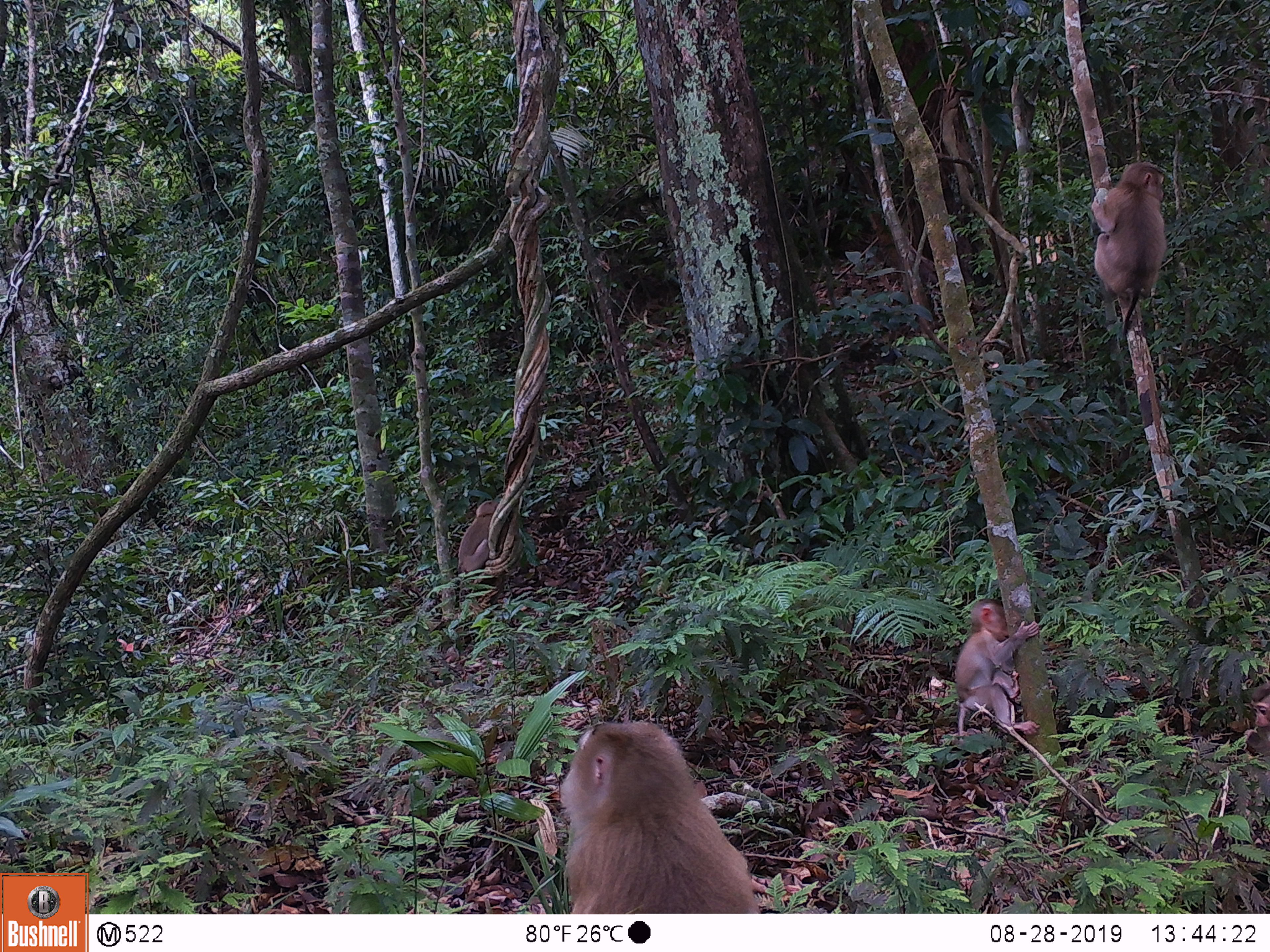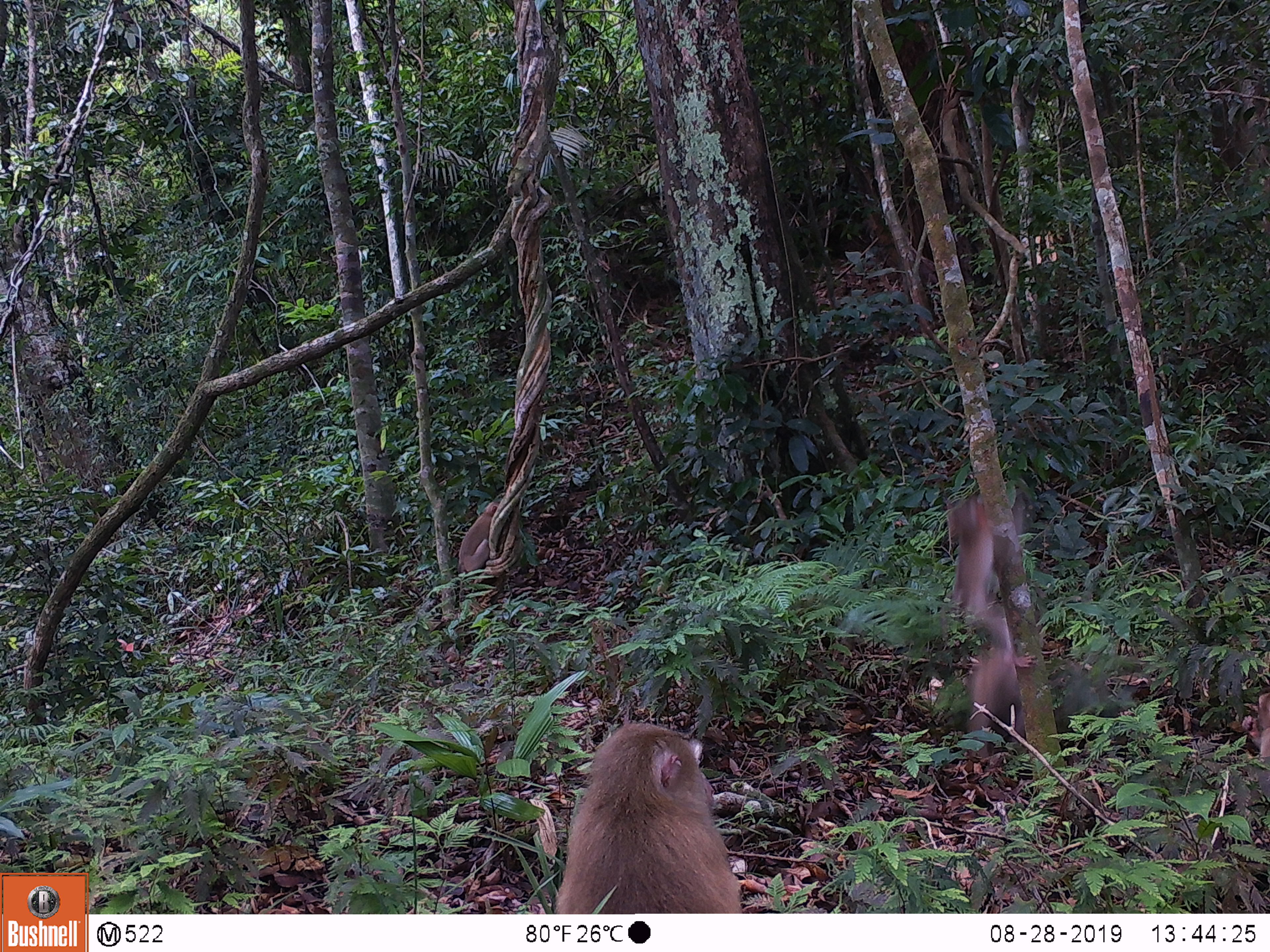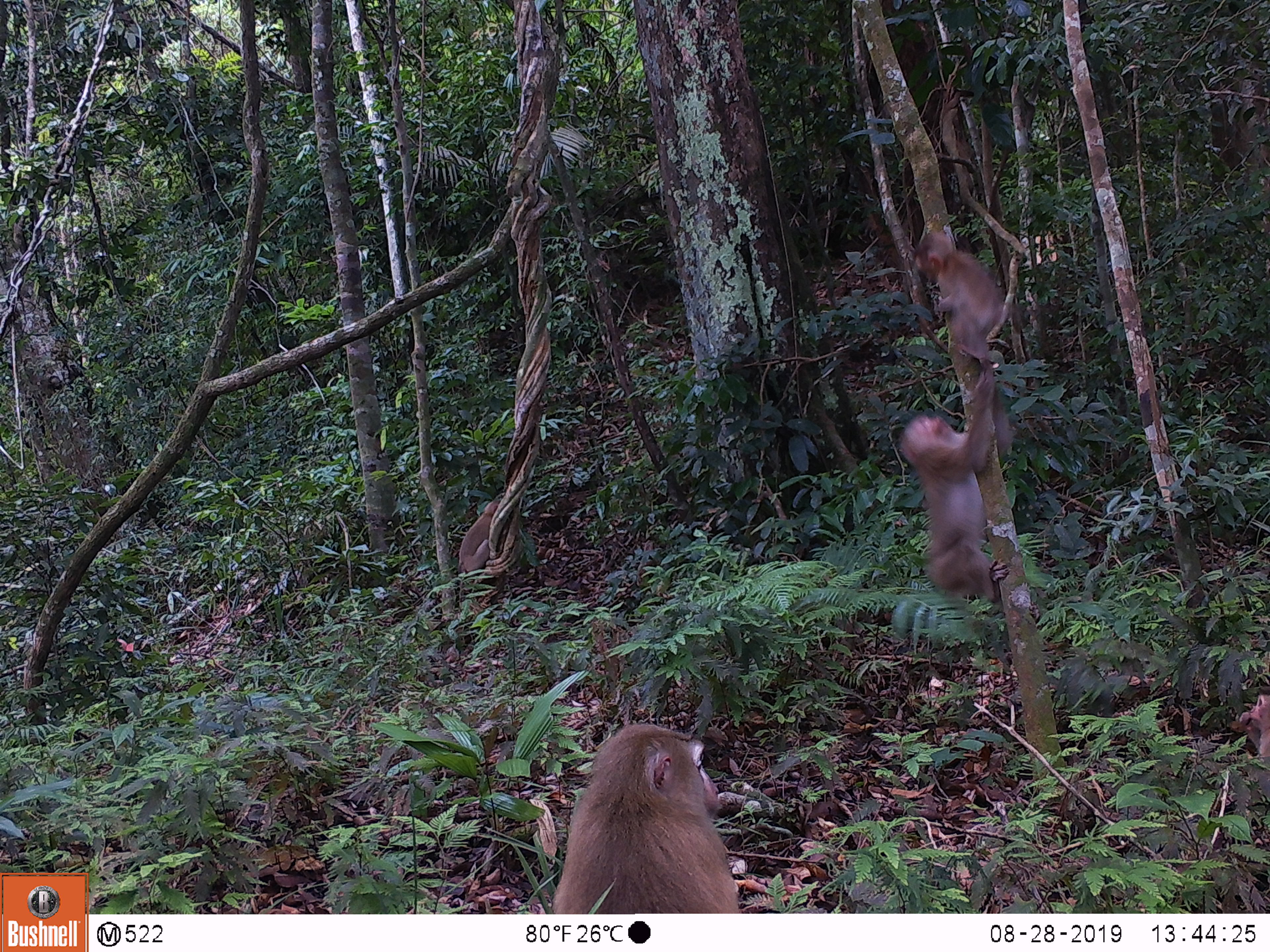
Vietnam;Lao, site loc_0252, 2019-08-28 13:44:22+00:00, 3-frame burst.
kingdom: Animalia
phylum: Chordata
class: Mammalia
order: Primates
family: Cercopithecidae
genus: Macaca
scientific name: Macaca nemestrina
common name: pig-tailed macaque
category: pig tailed macaque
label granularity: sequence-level